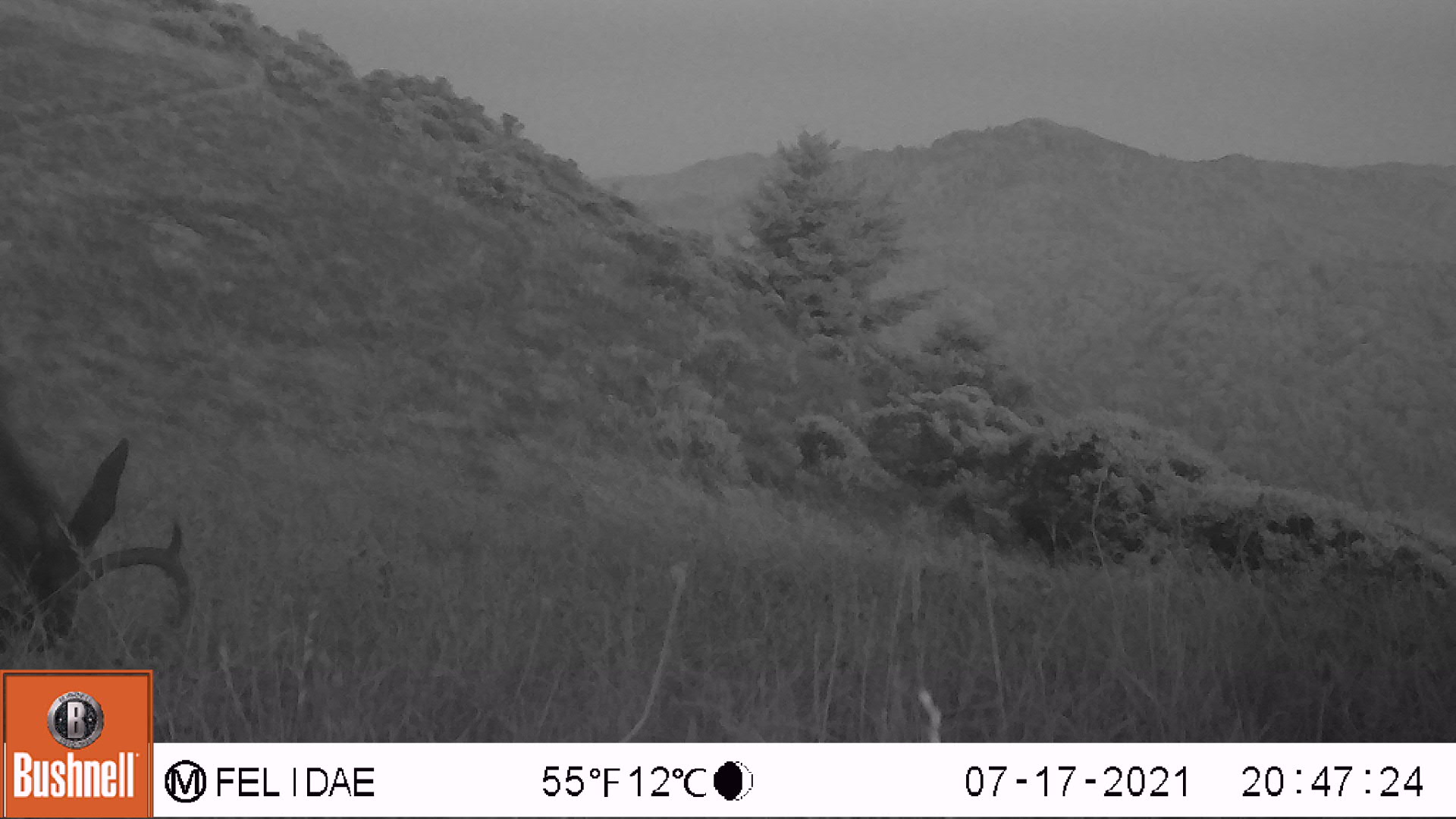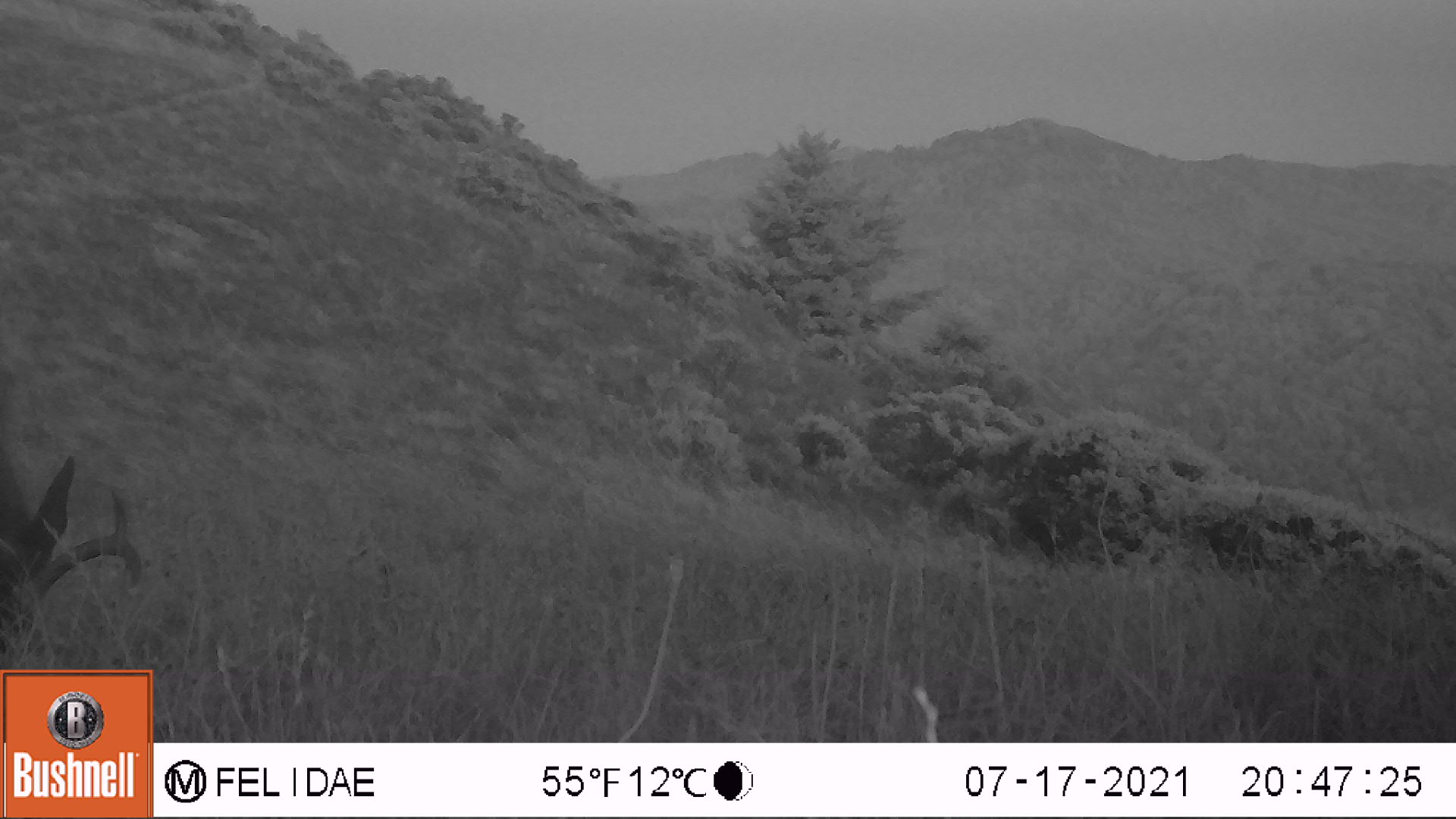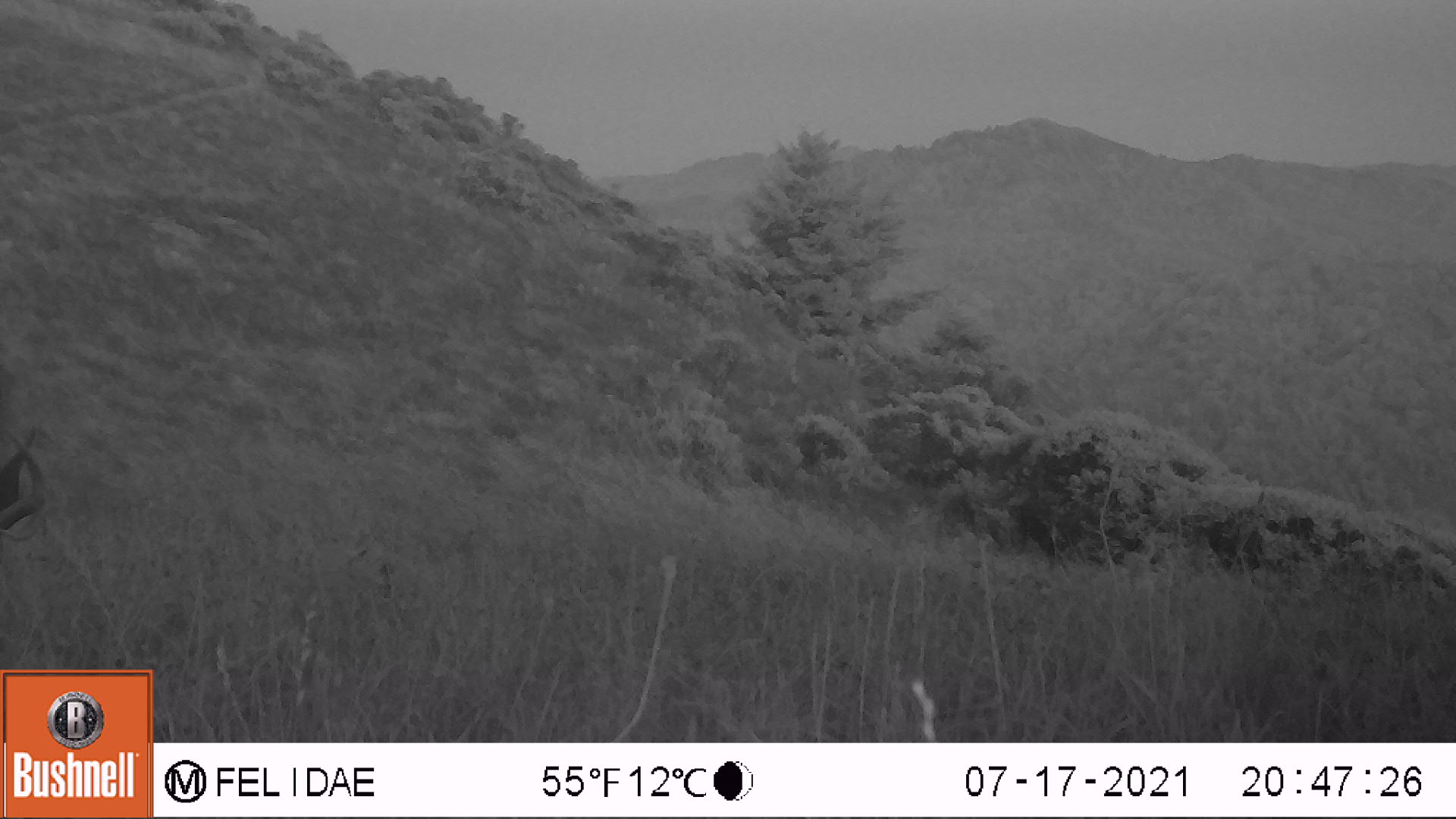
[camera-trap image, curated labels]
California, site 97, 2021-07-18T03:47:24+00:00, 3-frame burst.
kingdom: Animalia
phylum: Chordata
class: Mammalia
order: Artiodactyla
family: Cervidae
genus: Odocoileus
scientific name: Odocoileus hemionus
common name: mule deer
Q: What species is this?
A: Mule deer (Odocoileus hemionus).